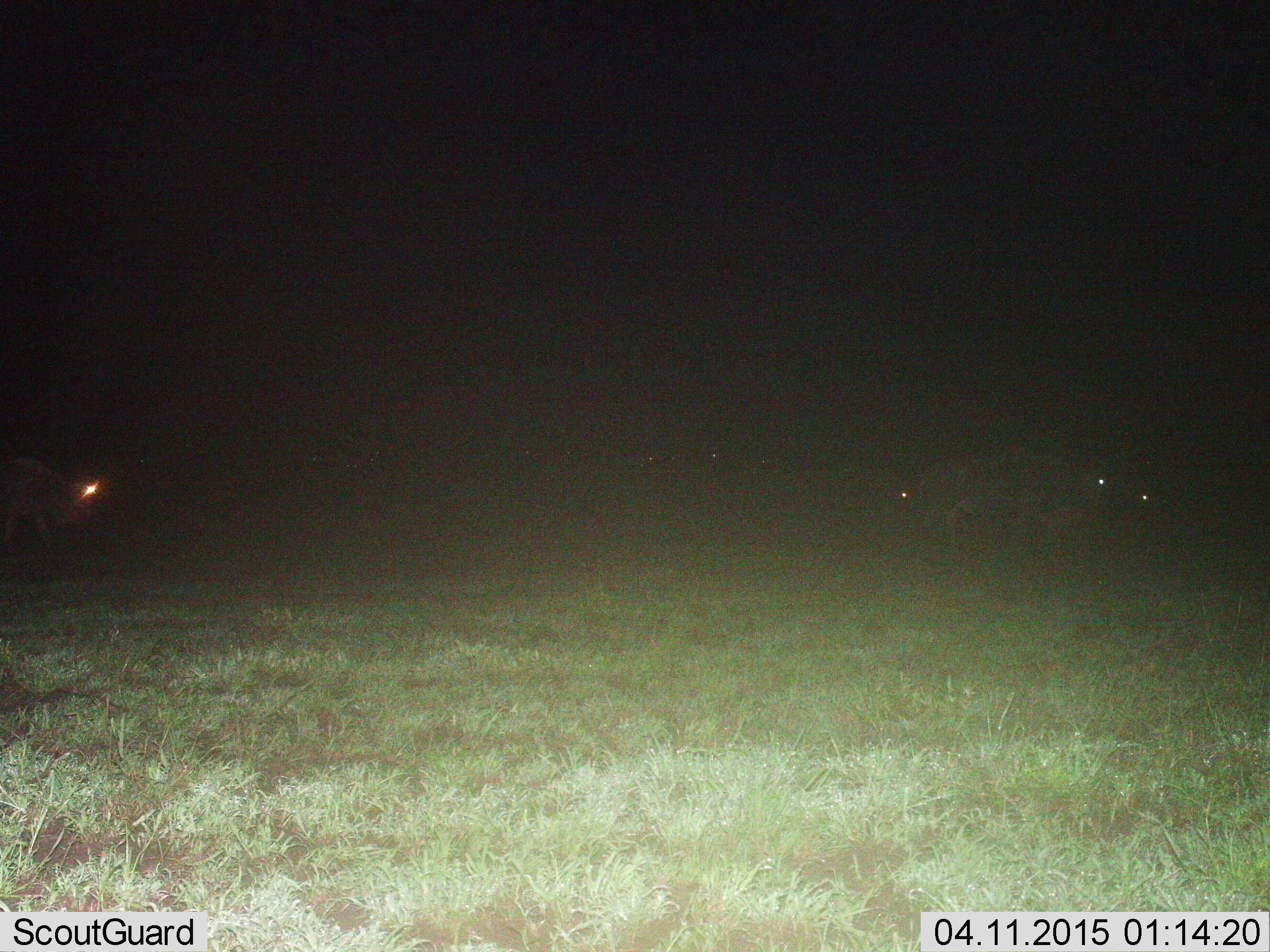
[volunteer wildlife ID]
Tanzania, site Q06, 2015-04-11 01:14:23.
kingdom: Animalia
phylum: Chordata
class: Mammalia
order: Artiodactyla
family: Bovidae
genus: Connochaetes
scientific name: Connochaetes taurinus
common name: blue wildebeest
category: wildebeest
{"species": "wildebeest (blue wildebeest) (Connochaetes taurinus)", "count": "3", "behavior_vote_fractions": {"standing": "30%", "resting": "0%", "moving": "80%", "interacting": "0%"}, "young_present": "0%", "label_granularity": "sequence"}